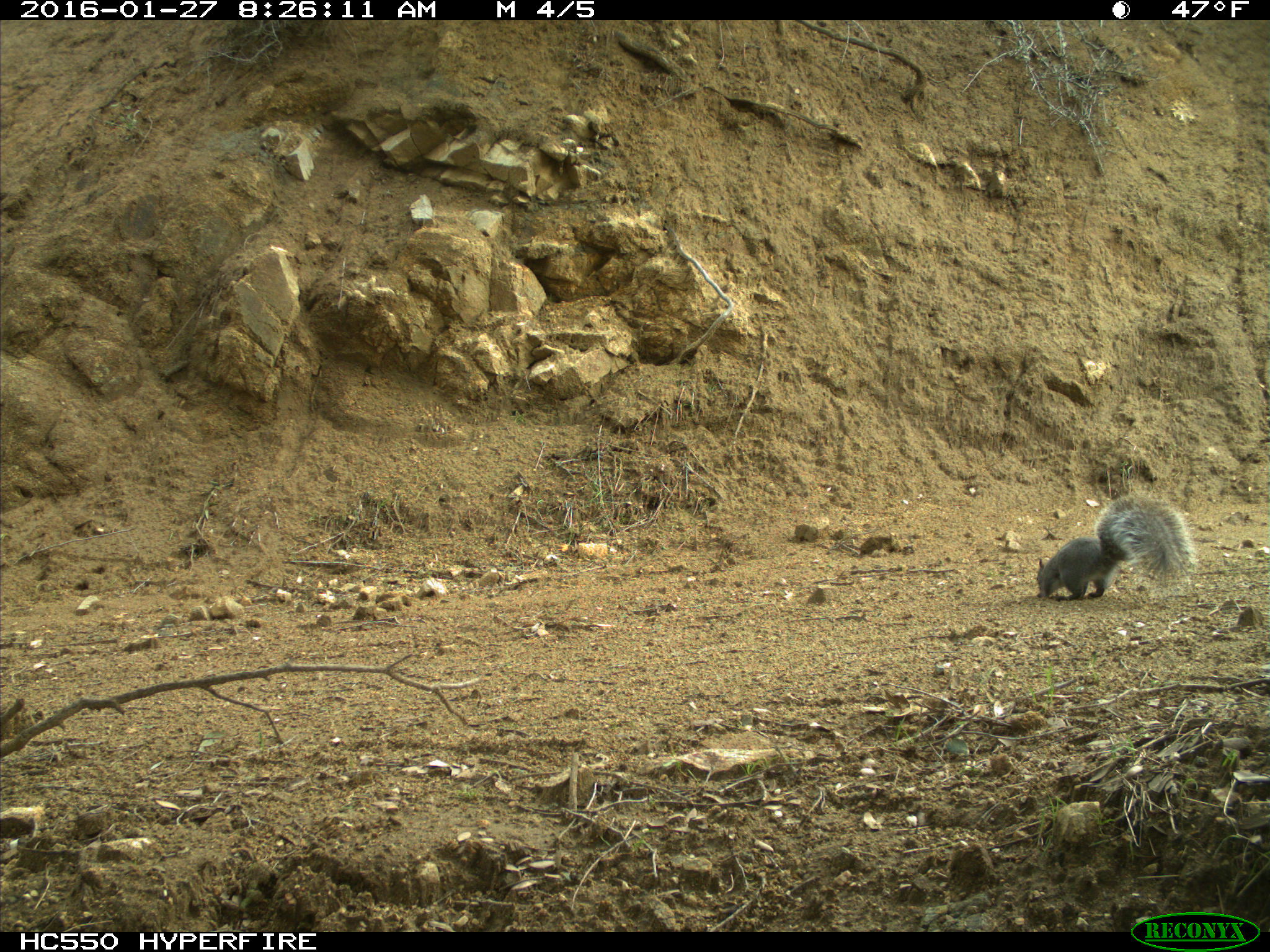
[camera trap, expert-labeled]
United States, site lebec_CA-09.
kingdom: Animalia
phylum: Chordata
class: Mammalia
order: Rodentia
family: Sciuridae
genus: Sciurus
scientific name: Sciurus carolinensis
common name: eastern gray squirrel